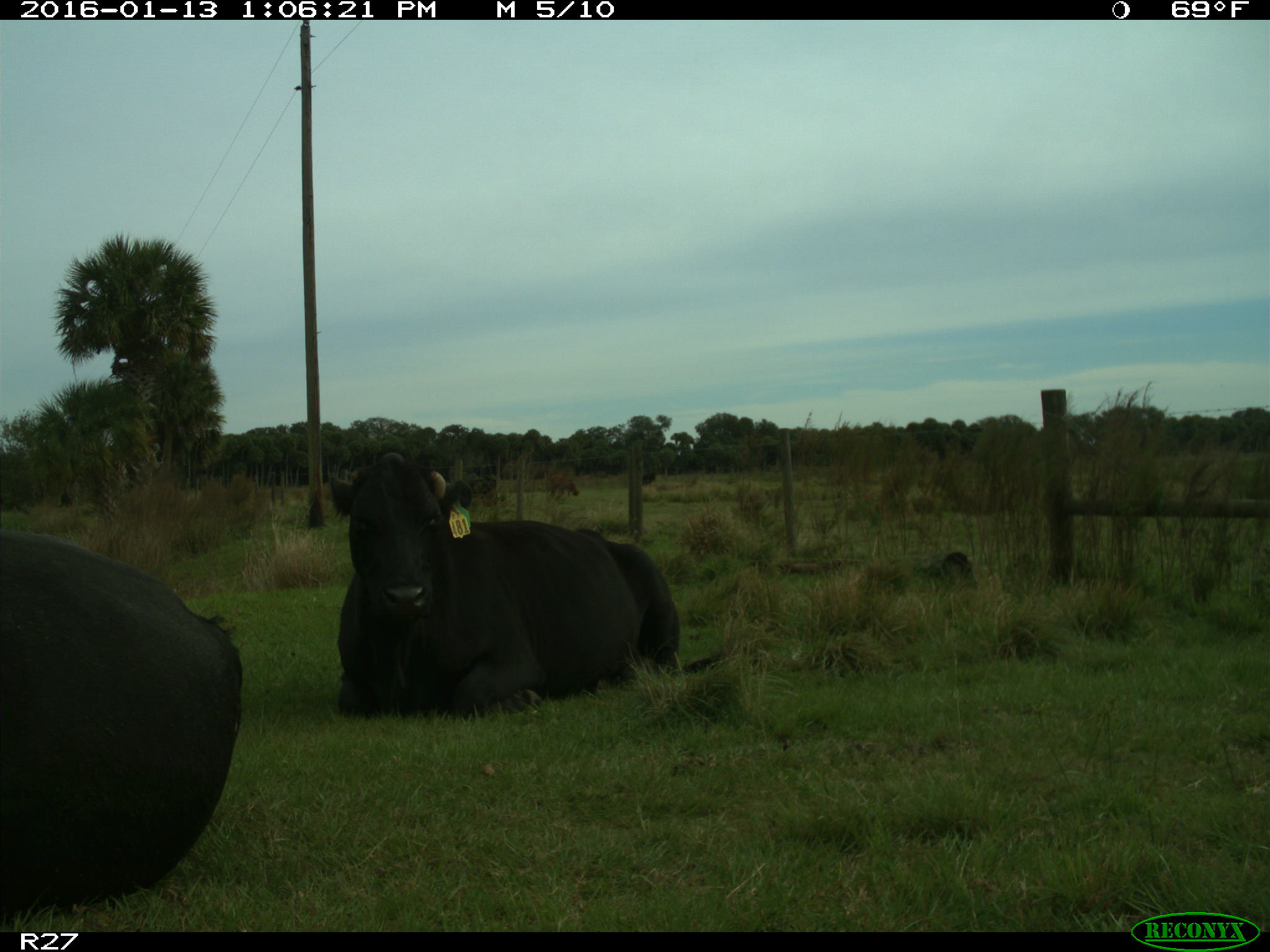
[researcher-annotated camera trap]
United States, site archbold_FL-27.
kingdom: Animalia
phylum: Chordata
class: Mammalia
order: Artiodactyla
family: Bovidae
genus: Bos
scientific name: Bos taurus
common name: domestic cow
Bos taurus (domestic cow).